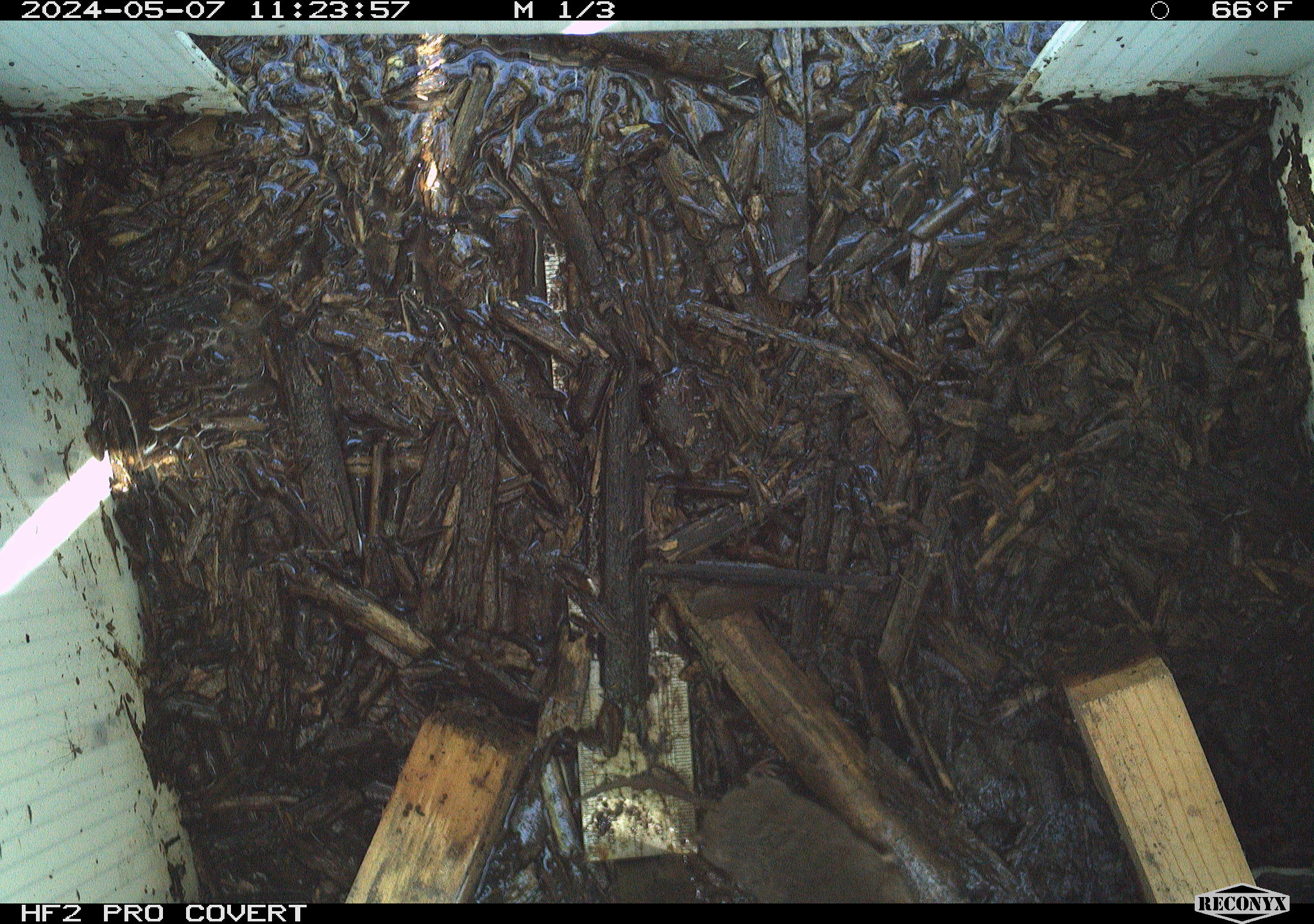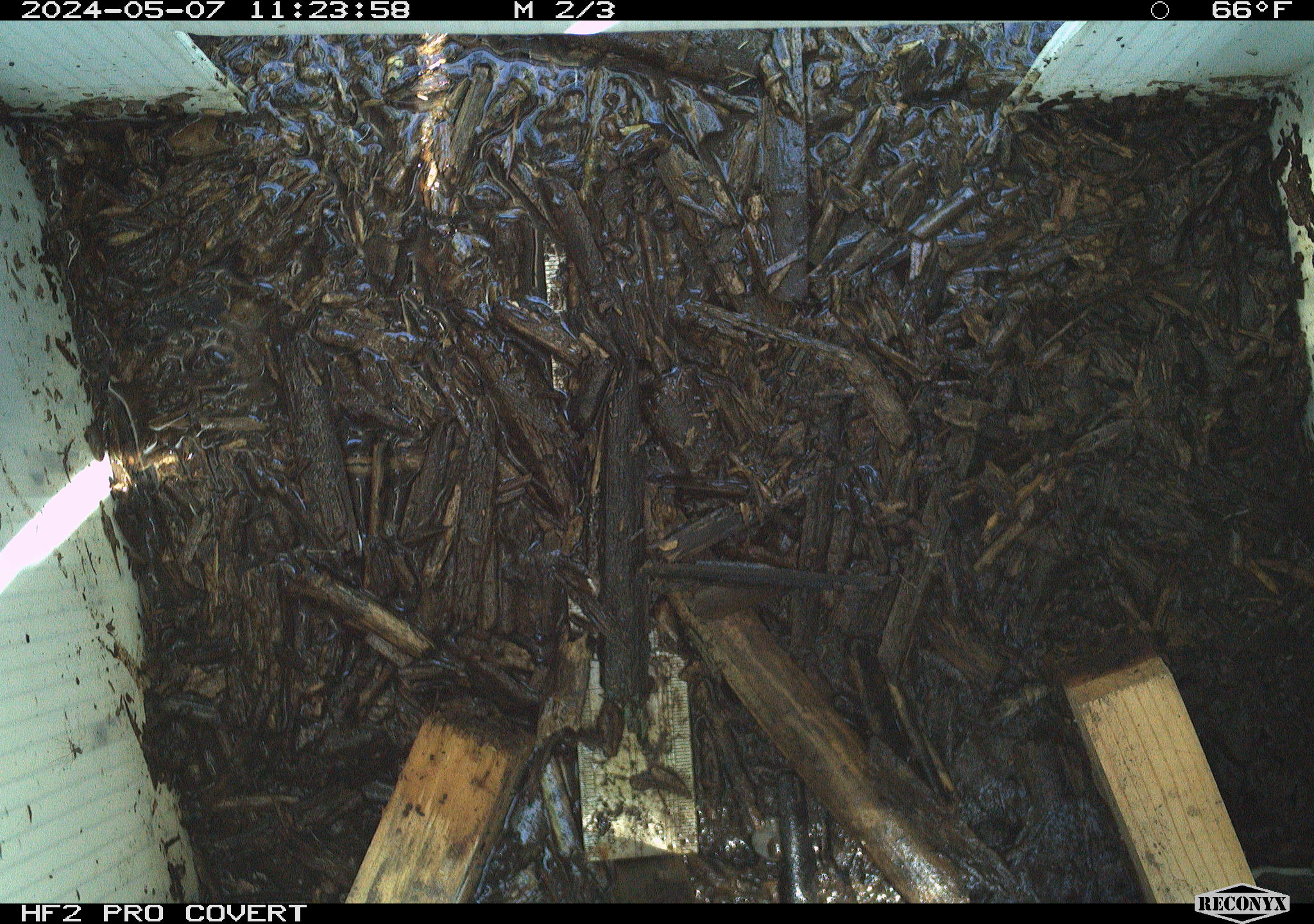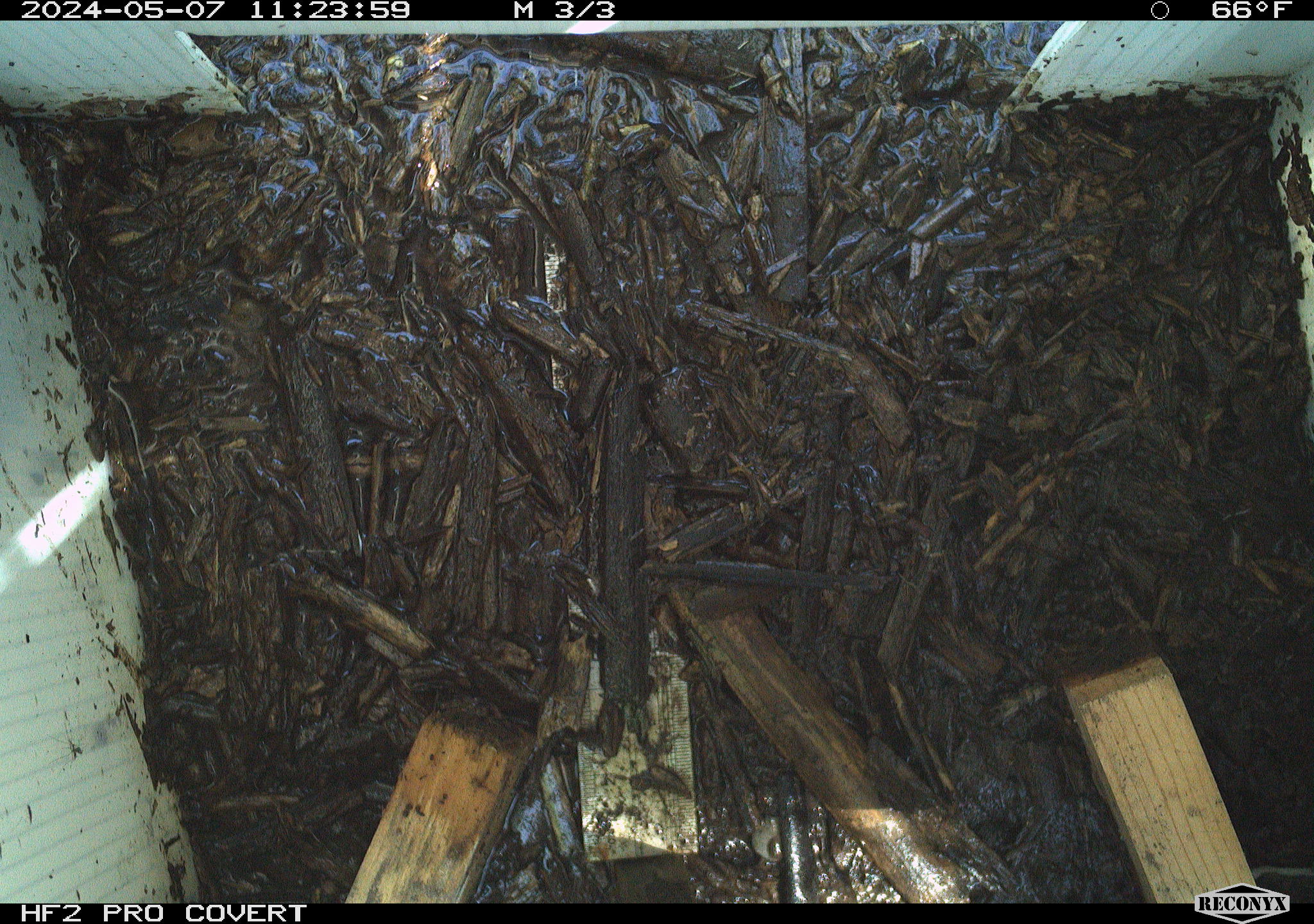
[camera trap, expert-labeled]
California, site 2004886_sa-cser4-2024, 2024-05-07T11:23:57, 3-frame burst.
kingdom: Animalia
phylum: Chordata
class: Mammalia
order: Rodentia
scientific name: Rodentia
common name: rodent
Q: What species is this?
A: Rodent (Rodentia).